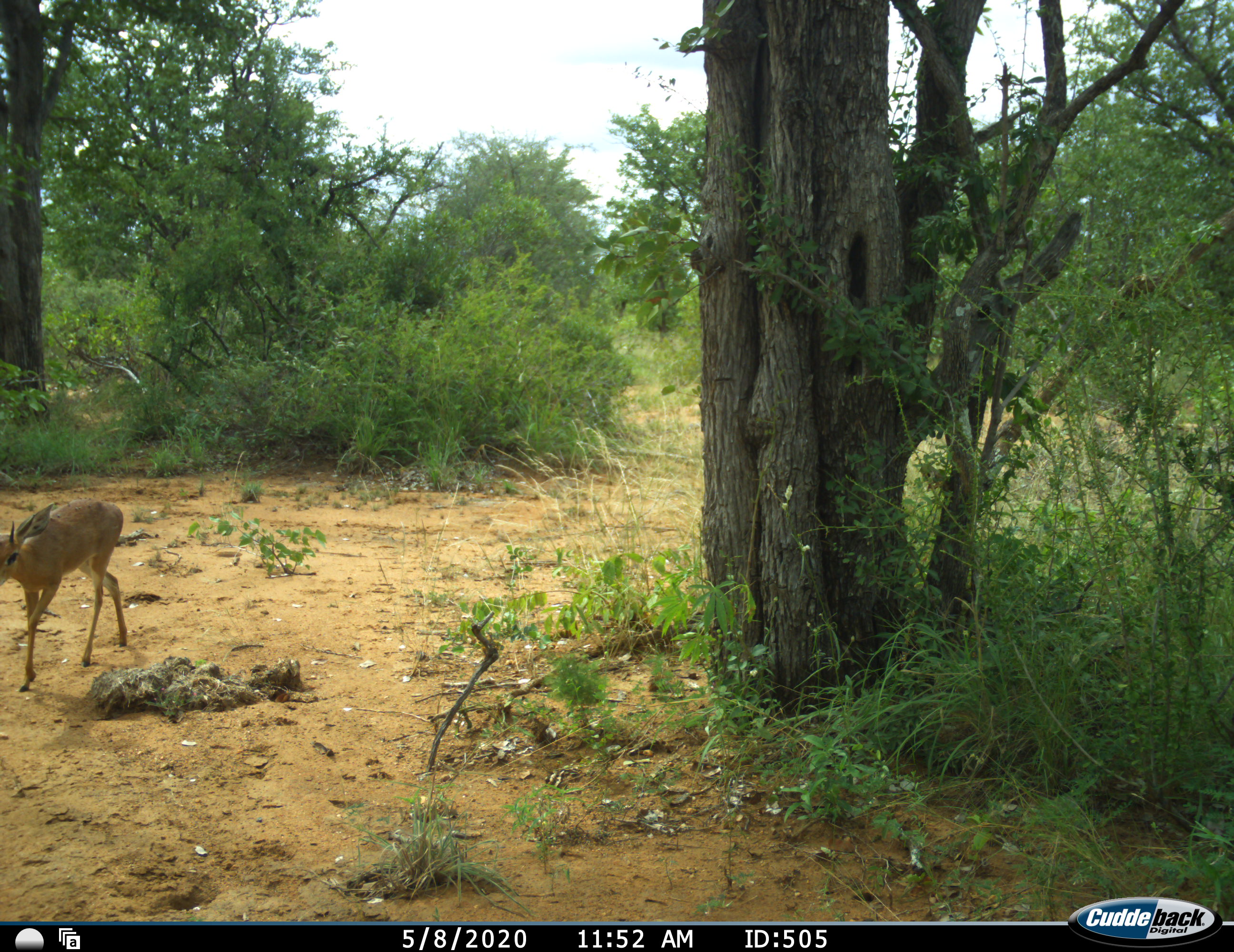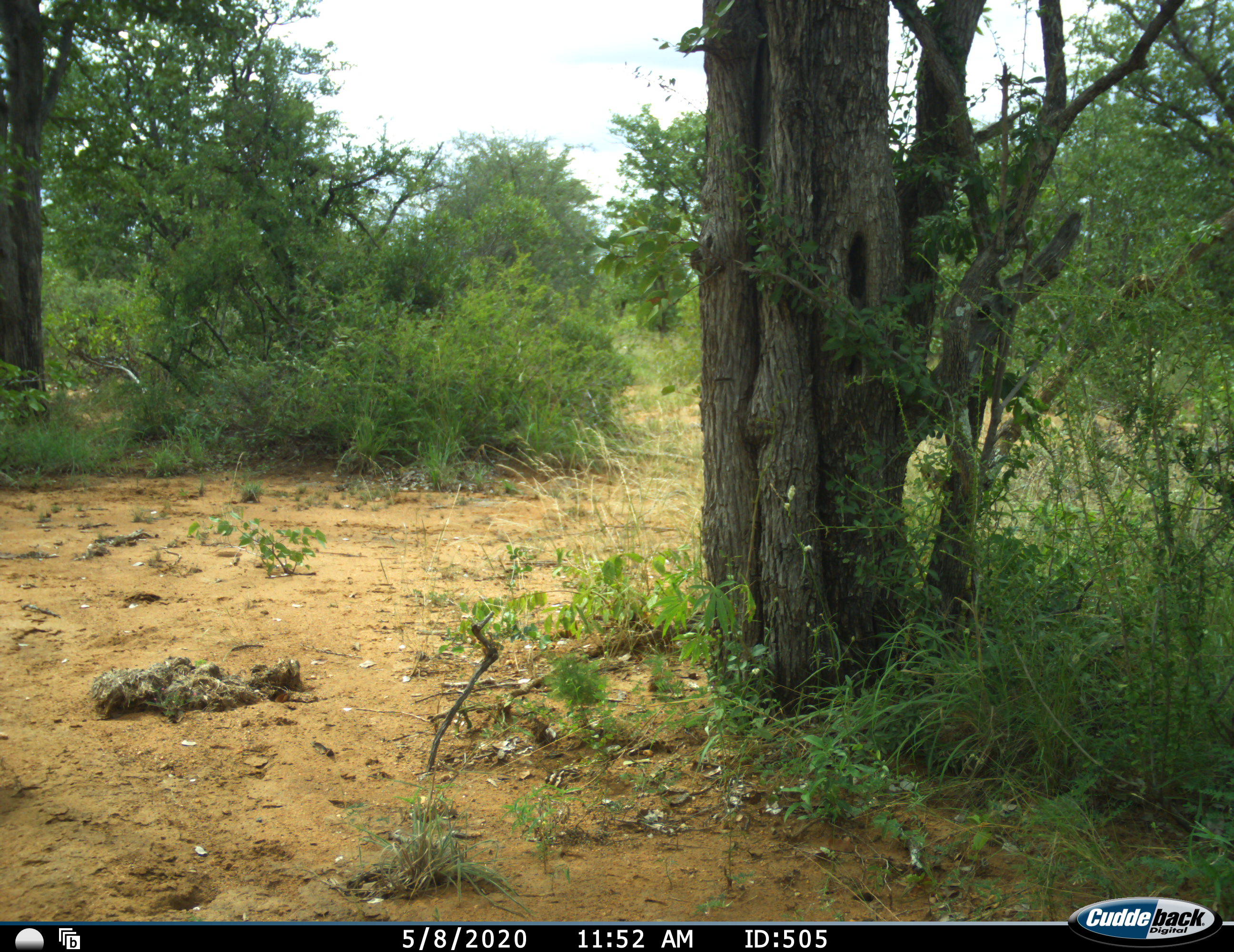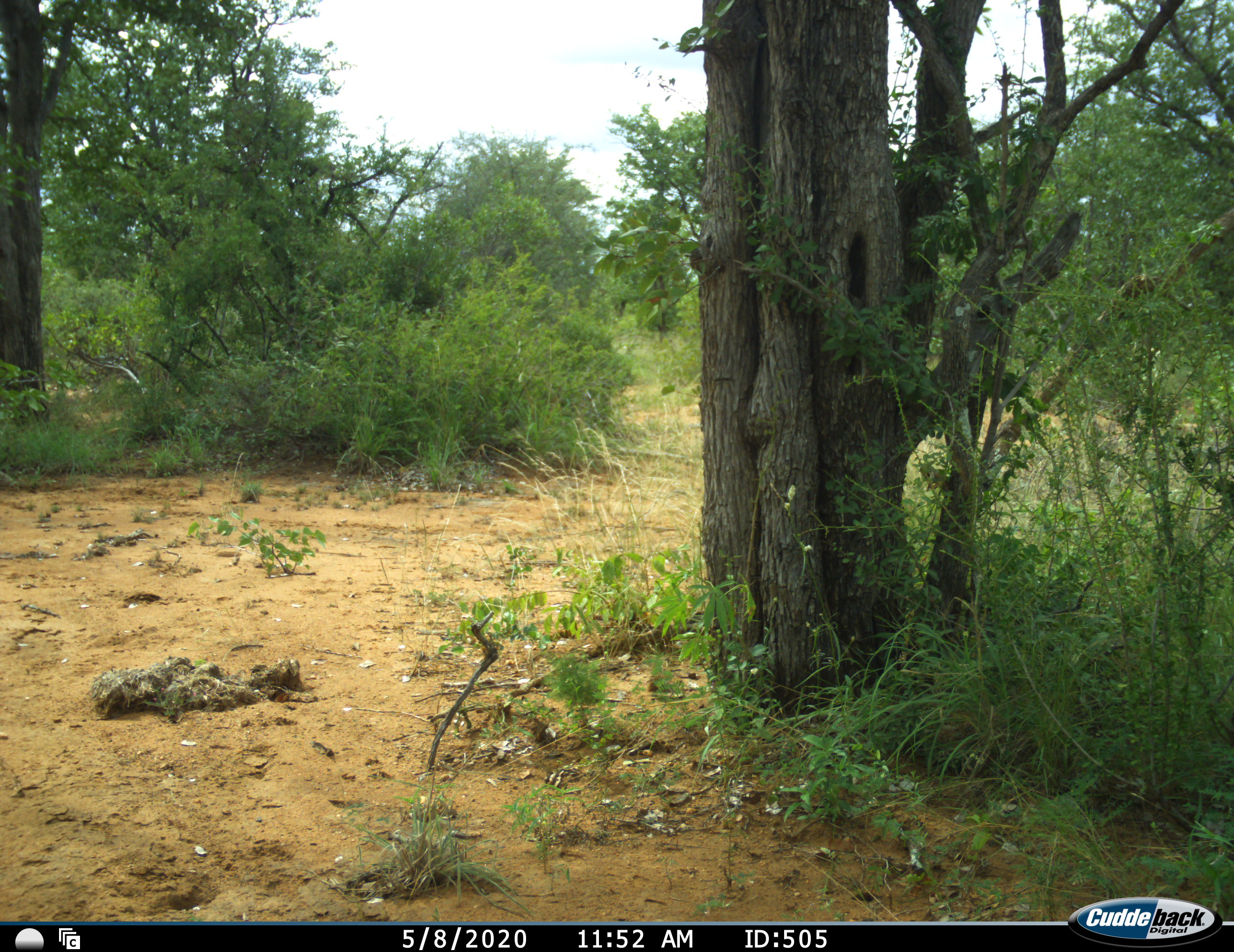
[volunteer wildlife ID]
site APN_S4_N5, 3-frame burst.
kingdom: Animalia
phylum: Chordata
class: Mammalia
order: Artiodactyla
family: Bovidae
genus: Ourebia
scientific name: Ourebia ourebi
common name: oribi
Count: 1.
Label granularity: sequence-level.